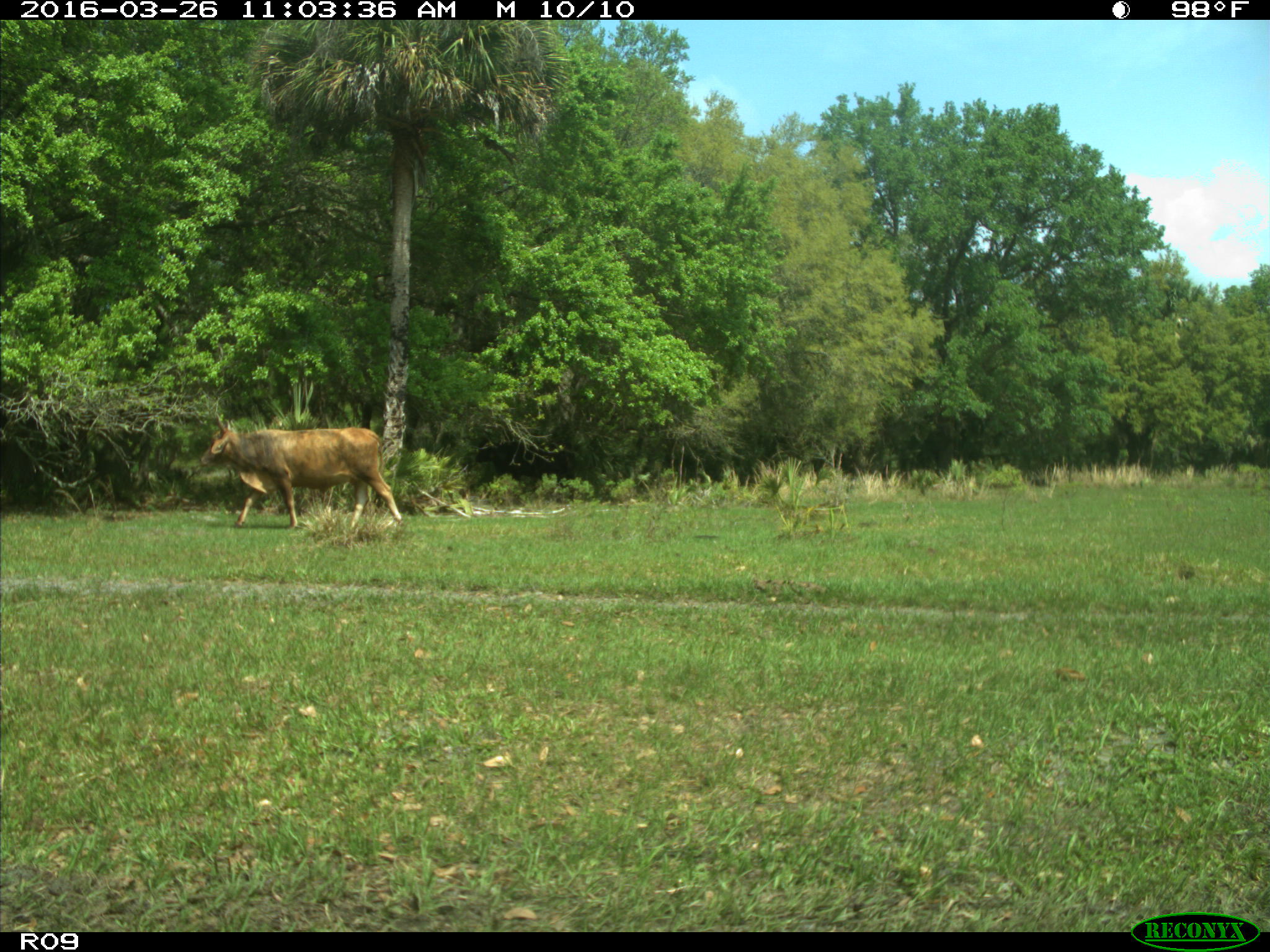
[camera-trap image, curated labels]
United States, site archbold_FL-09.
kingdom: Animalia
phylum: Chordata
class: Mammalia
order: Artiodactyla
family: Bovidae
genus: Bos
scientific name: Bos taurus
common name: domestic cow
Bos taurus (domestic cow).